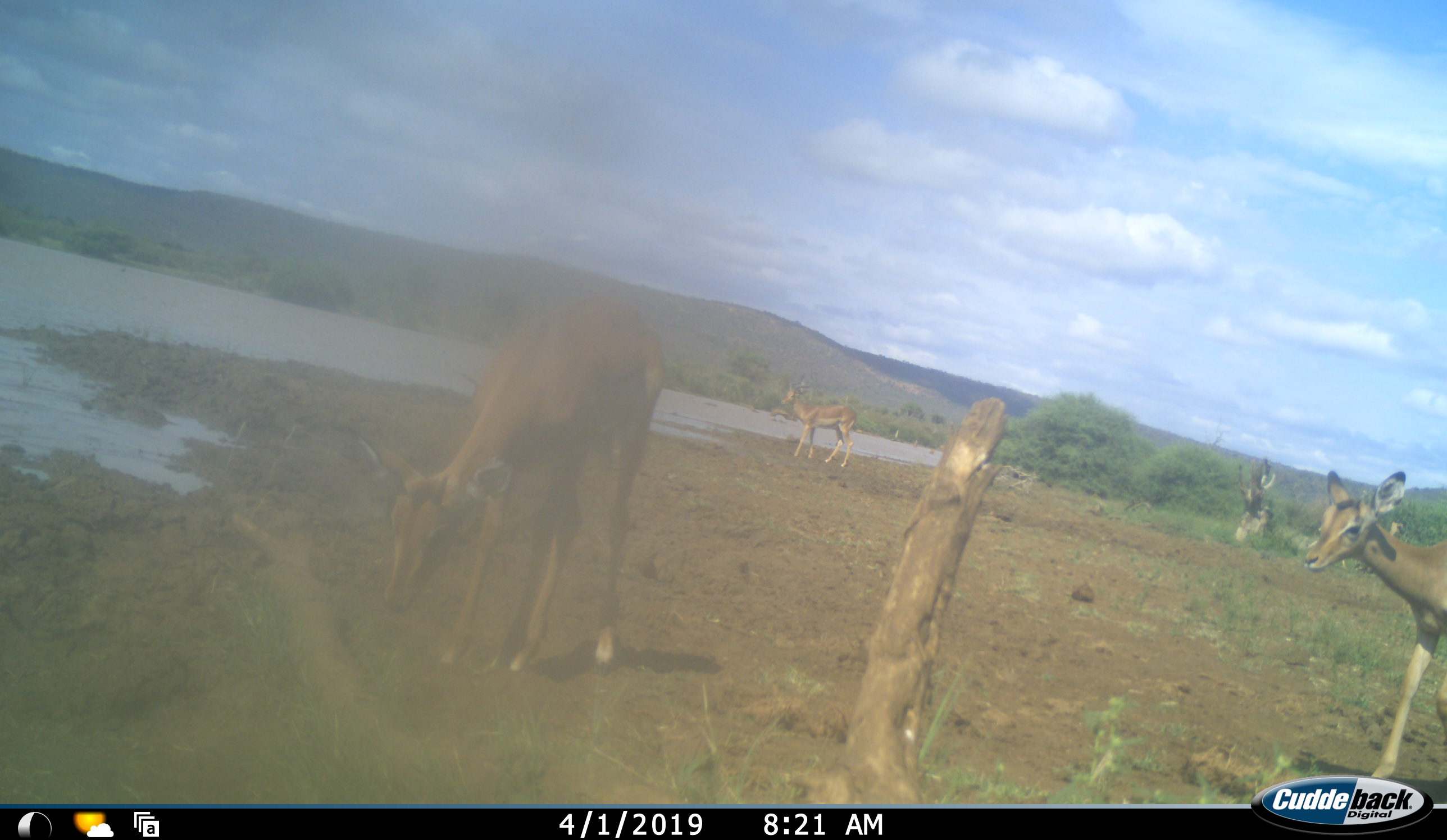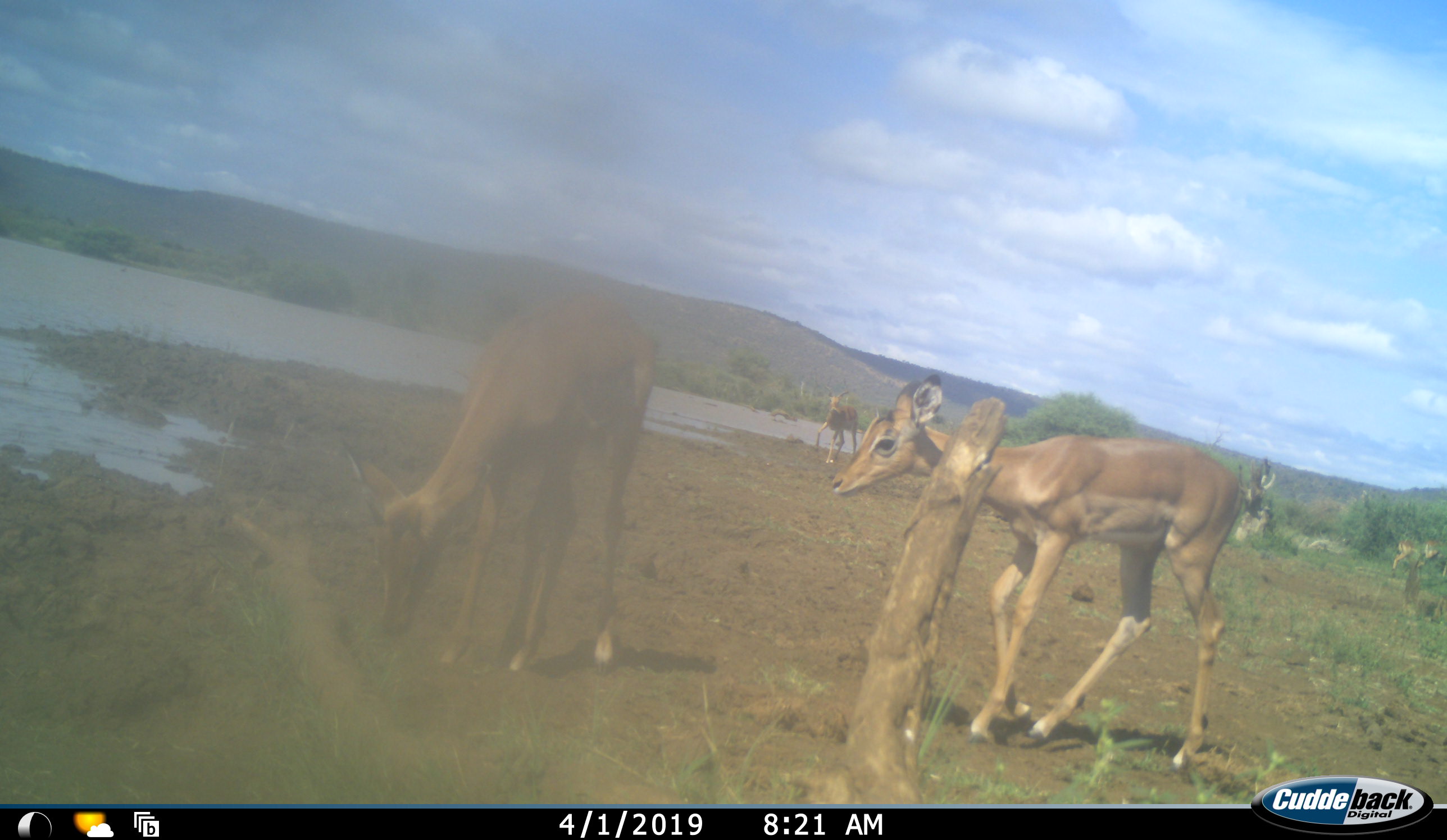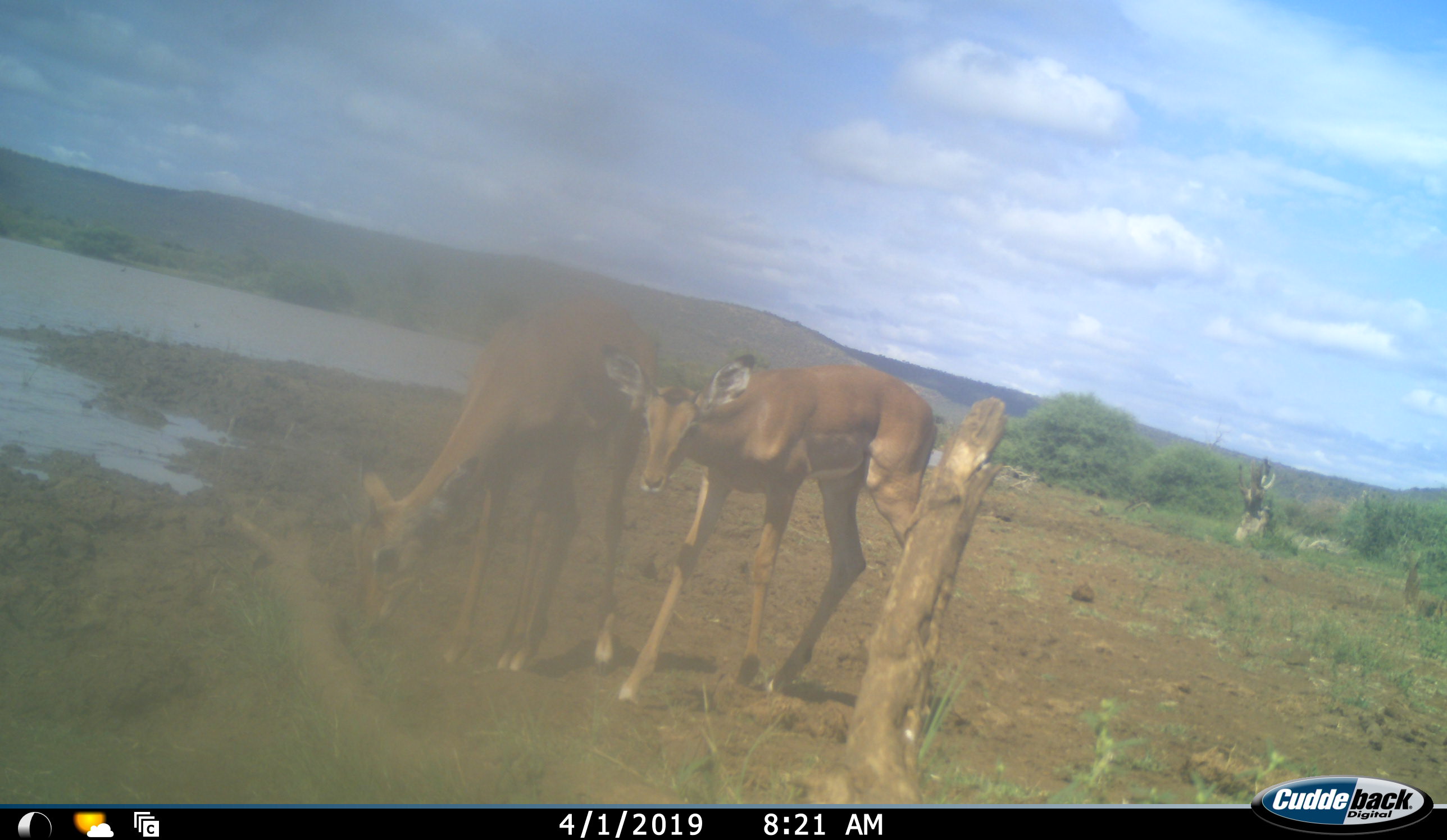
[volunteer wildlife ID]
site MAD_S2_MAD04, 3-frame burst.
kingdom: Animalia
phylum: Chordata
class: Mammalia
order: Artiodactyla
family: Bovidae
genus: Aepyceros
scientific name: Aepyceros melampus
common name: impala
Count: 3.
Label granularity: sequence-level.